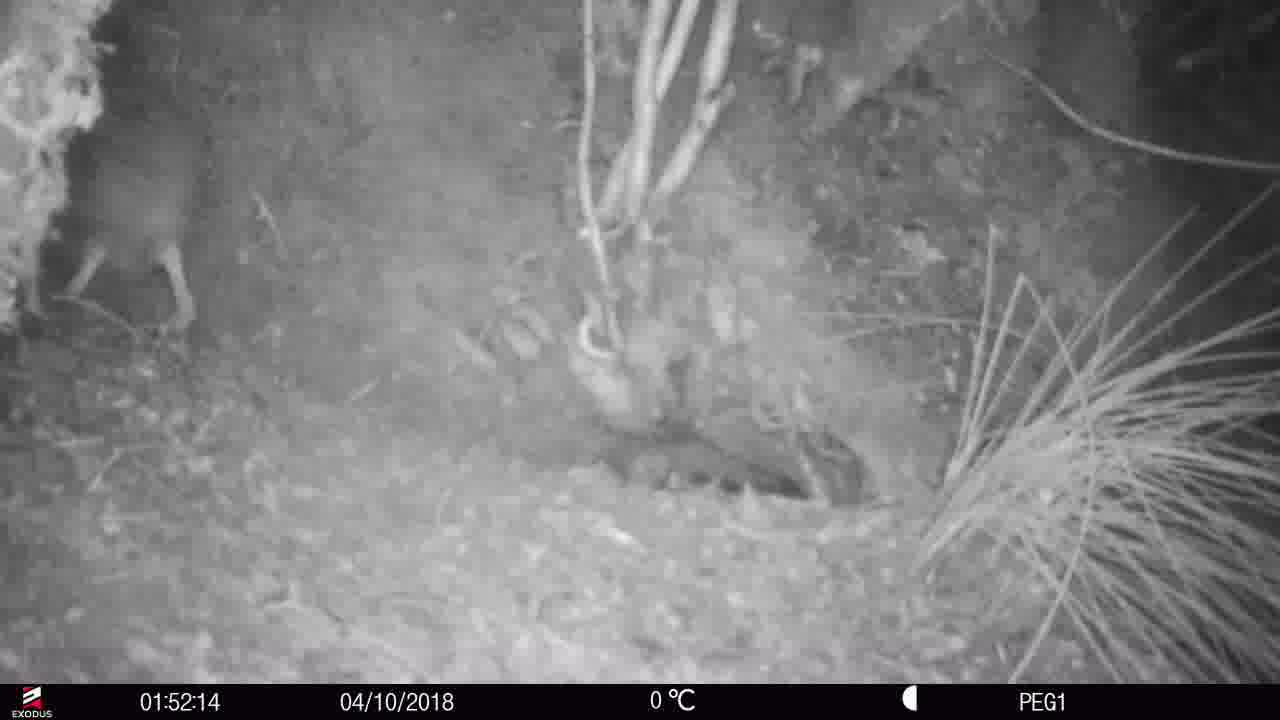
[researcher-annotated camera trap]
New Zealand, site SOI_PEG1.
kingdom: Animalia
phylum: Chordata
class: Aves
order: Apterygiformes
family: Apterygidae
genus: Apteryx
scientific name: Apteryx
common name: kiwi